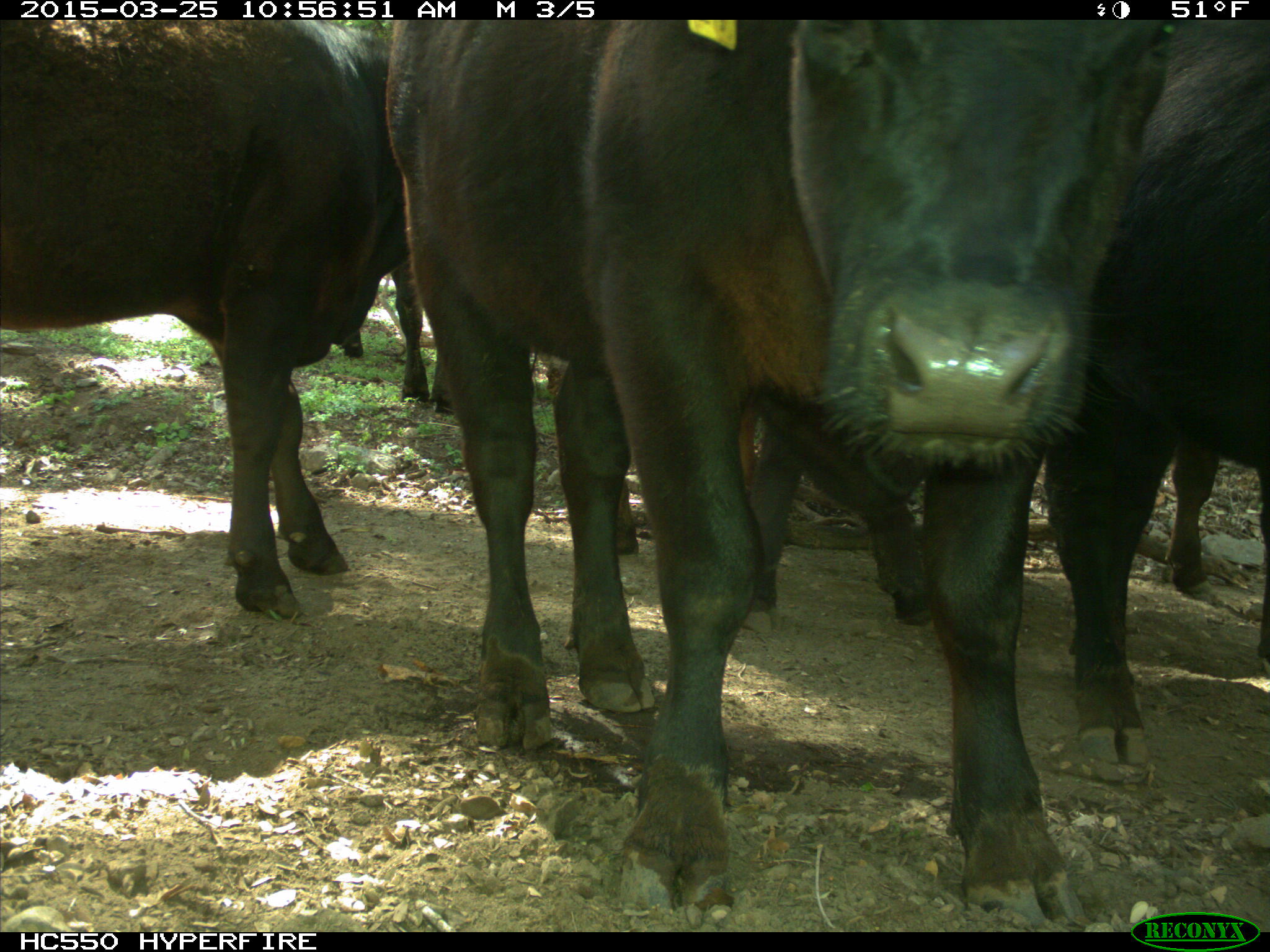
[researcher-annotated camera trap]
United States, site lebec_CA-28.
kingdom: Animalia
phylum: Chordata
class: Mammalia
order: Artiodactyla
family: Bovidae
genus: Bos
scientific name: Bos taurus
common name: domestic cow